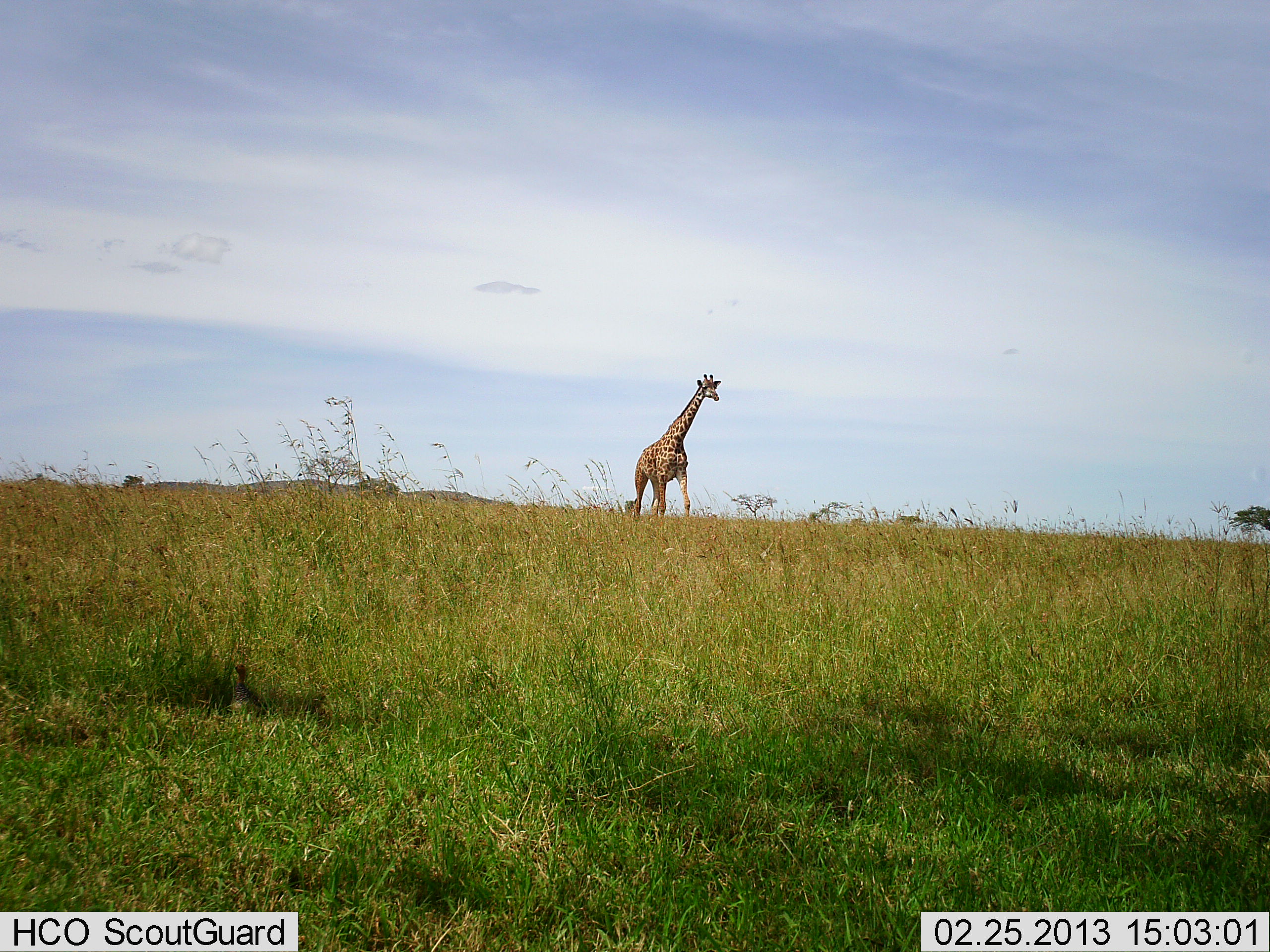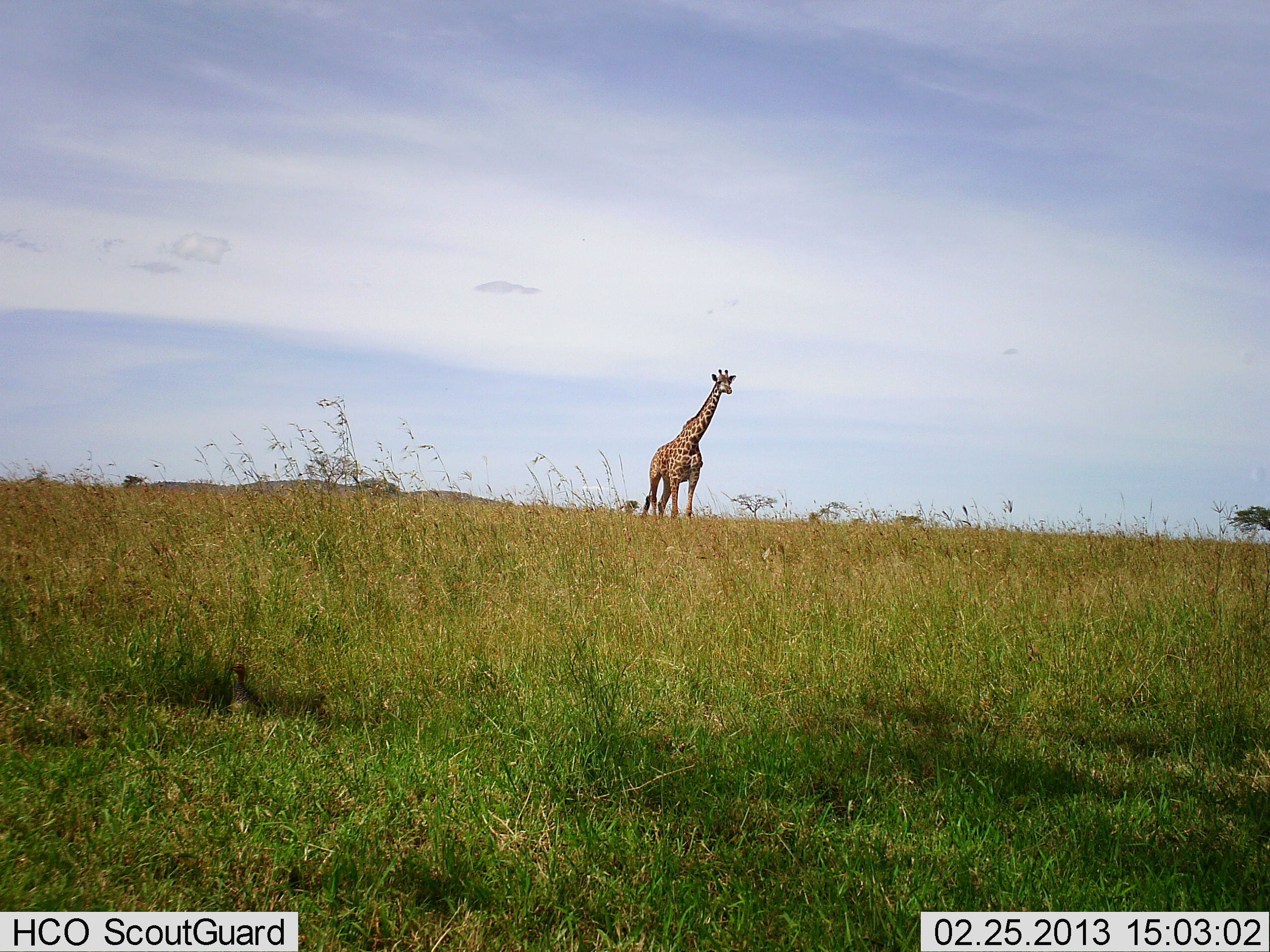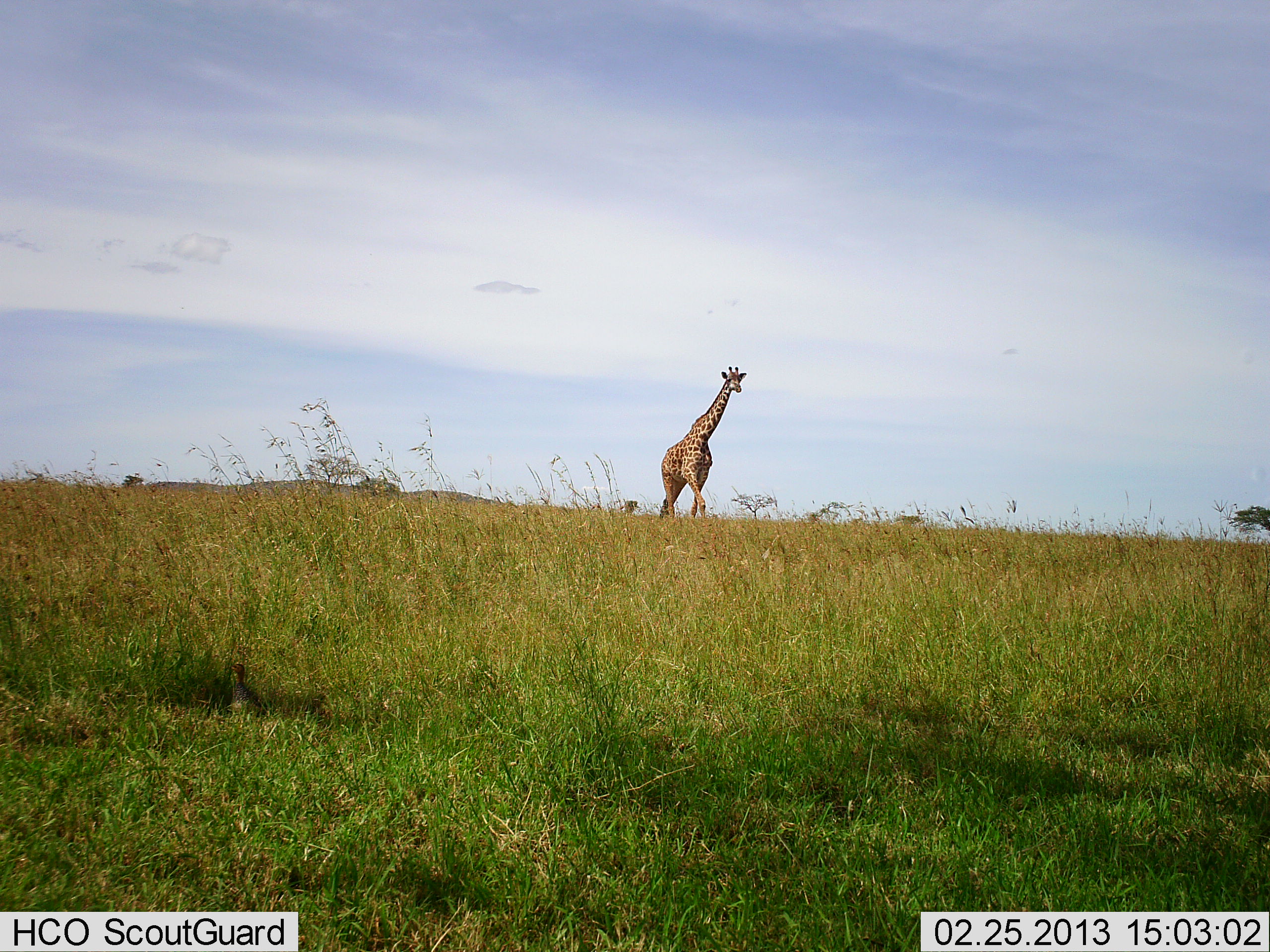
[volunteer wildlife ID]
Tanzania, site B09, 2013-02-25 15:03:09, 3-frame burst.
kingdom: Animalia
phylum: Chordata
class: Mammalia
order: Artiodactyla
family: Giraffidae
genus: Giraffa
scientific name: Giraffa camelopardalis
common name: giraffe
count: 1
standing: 0%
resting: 0%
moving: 100%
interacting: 0%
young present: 0%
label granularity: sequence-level